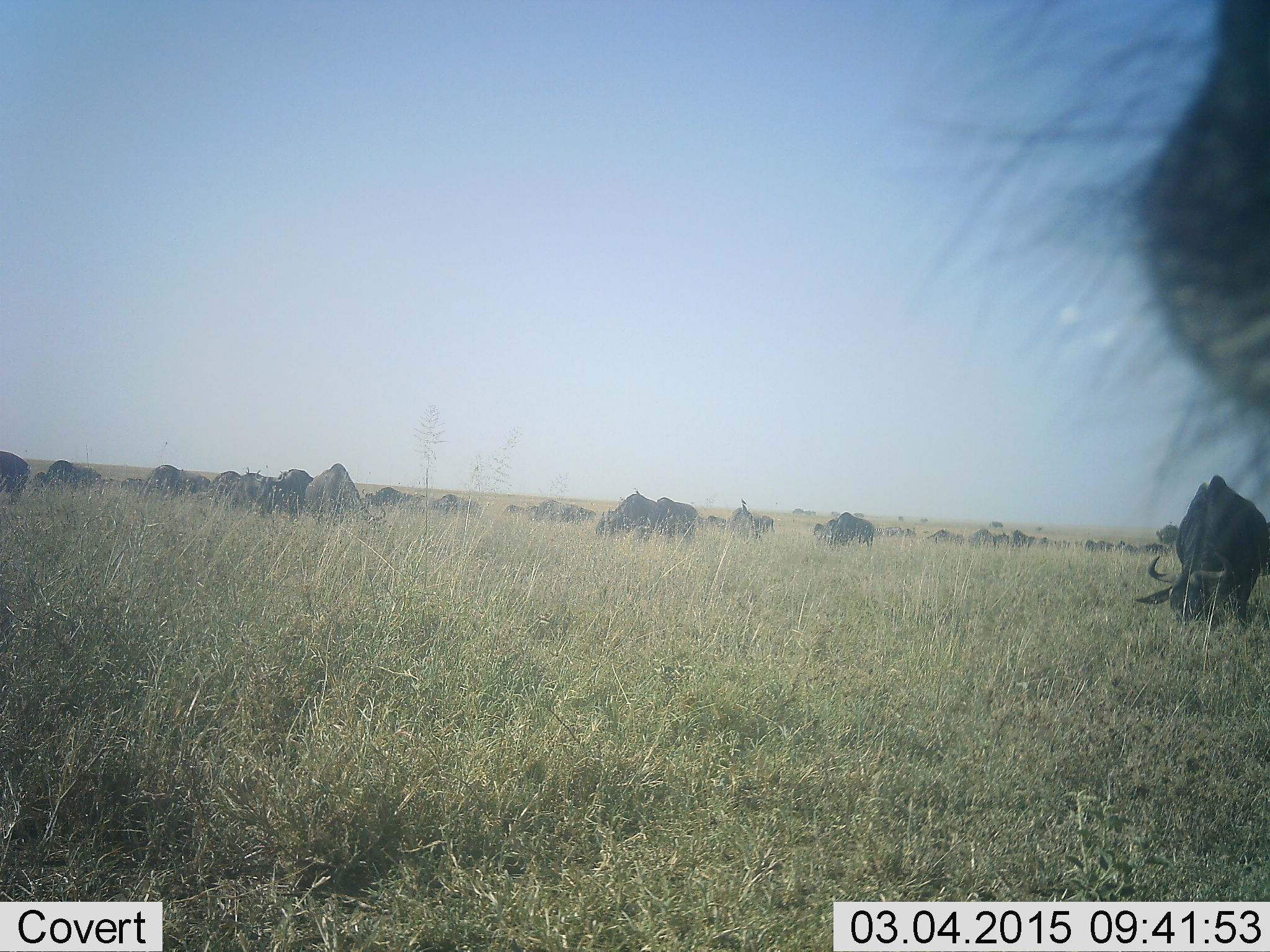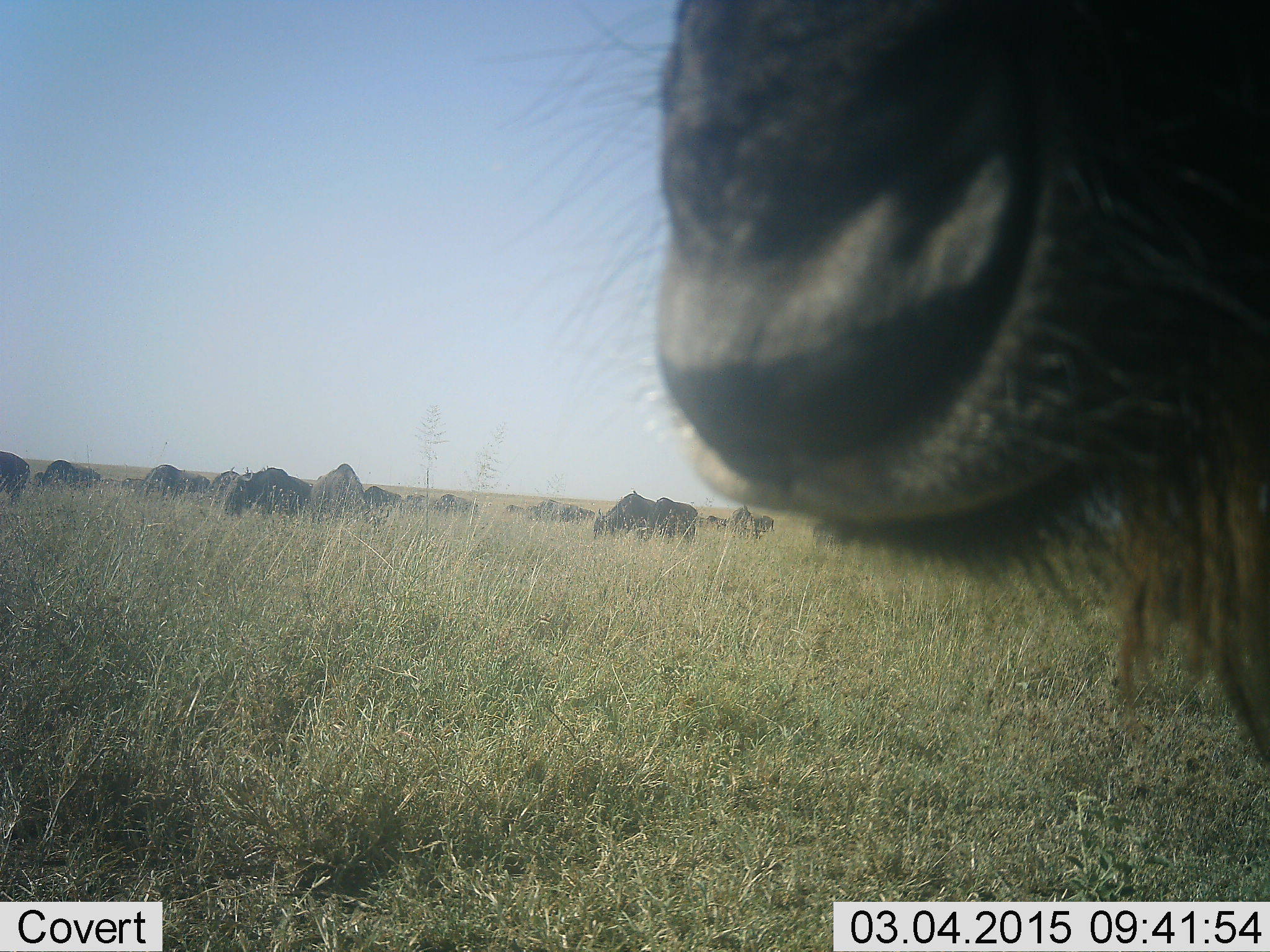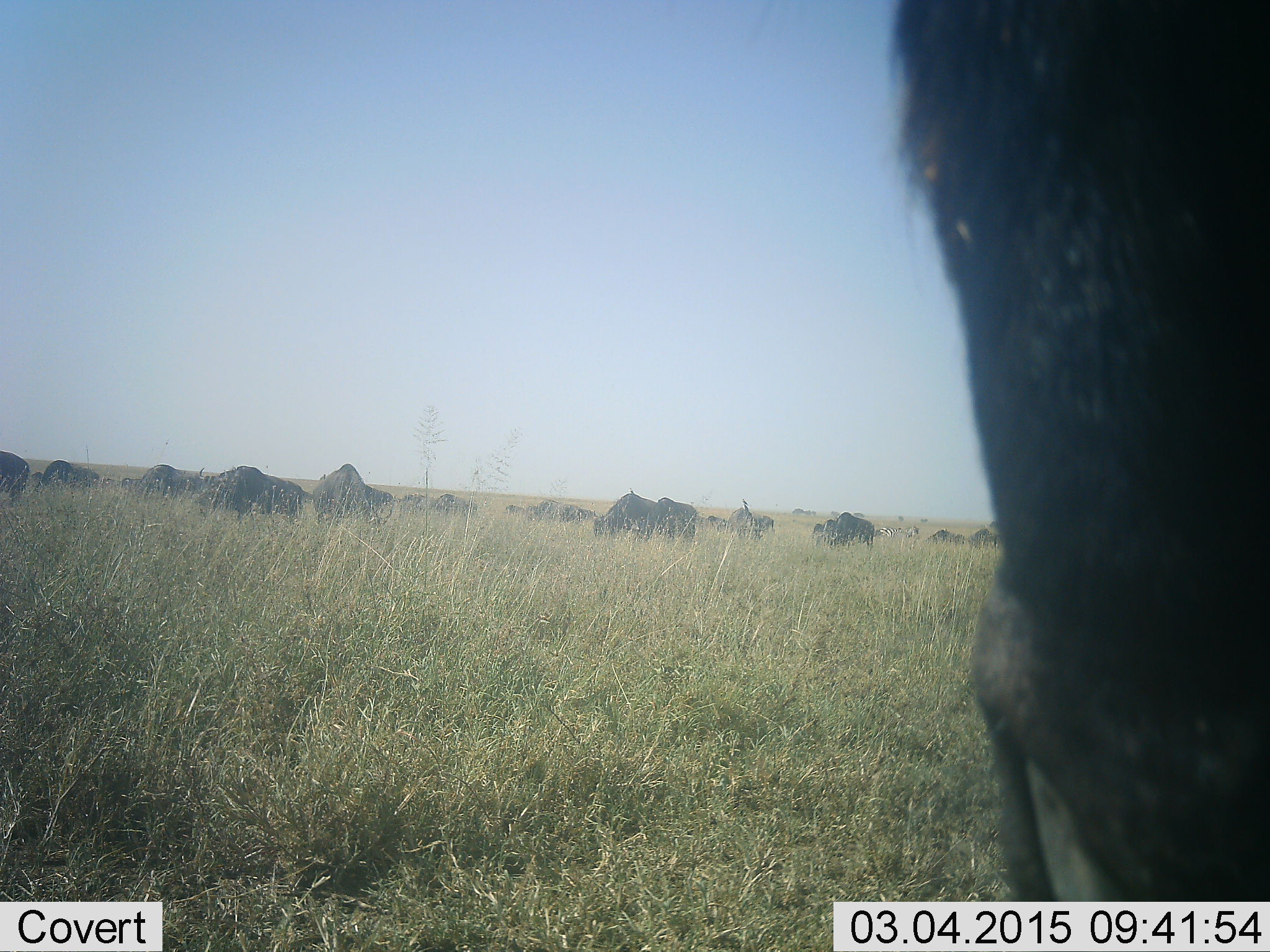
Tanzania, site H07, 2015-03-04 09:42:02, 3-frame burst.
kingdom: Animalia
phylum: Chordata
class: Mammalia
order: Artiodactyla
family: Bovidae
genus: Connochaetes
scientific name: Connochaetes taurinus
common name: blue wildebeest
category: wildebeest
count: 11-50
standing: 100%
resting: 0%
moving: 30%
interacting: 0%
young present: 0%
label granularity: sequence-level